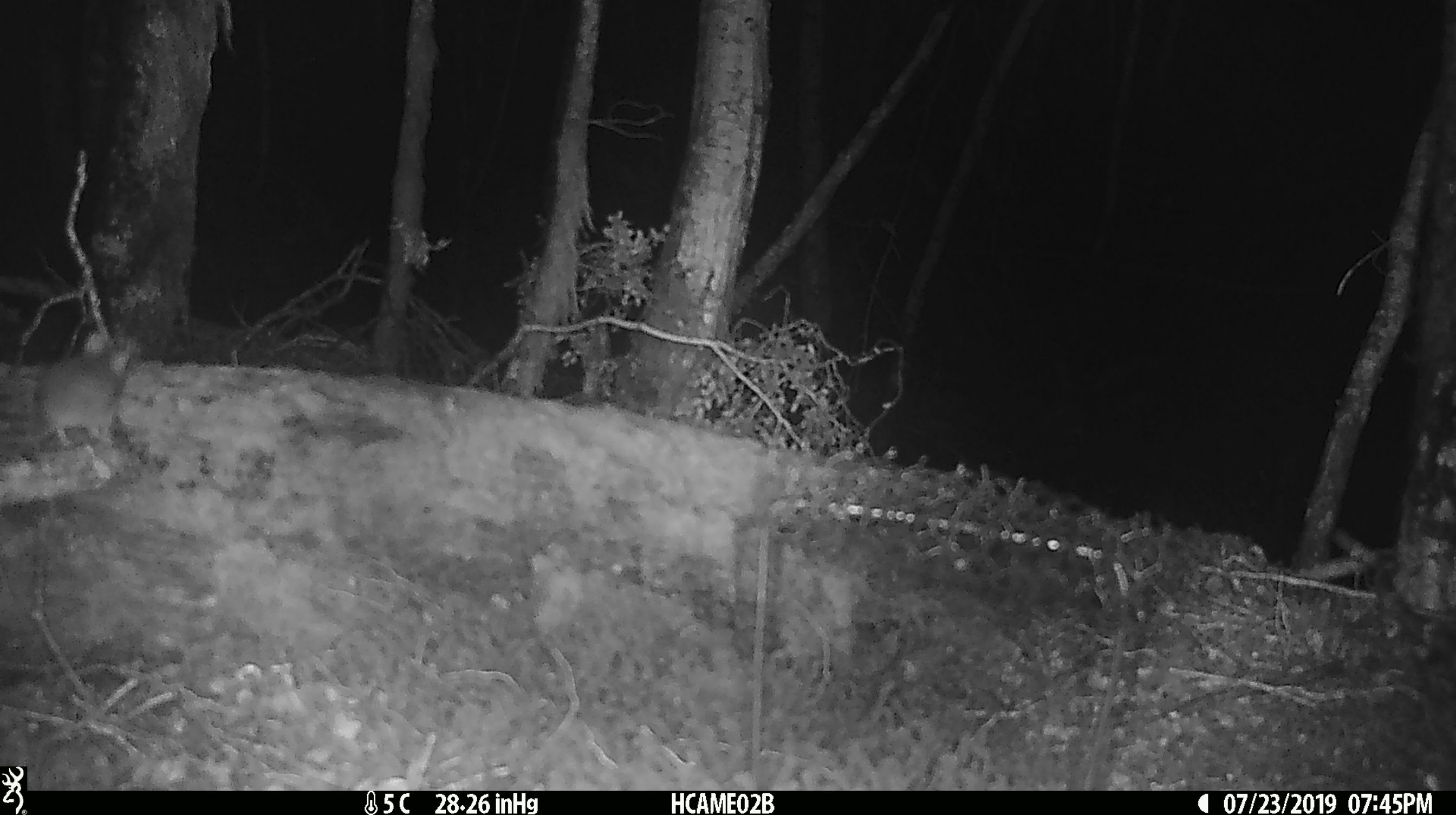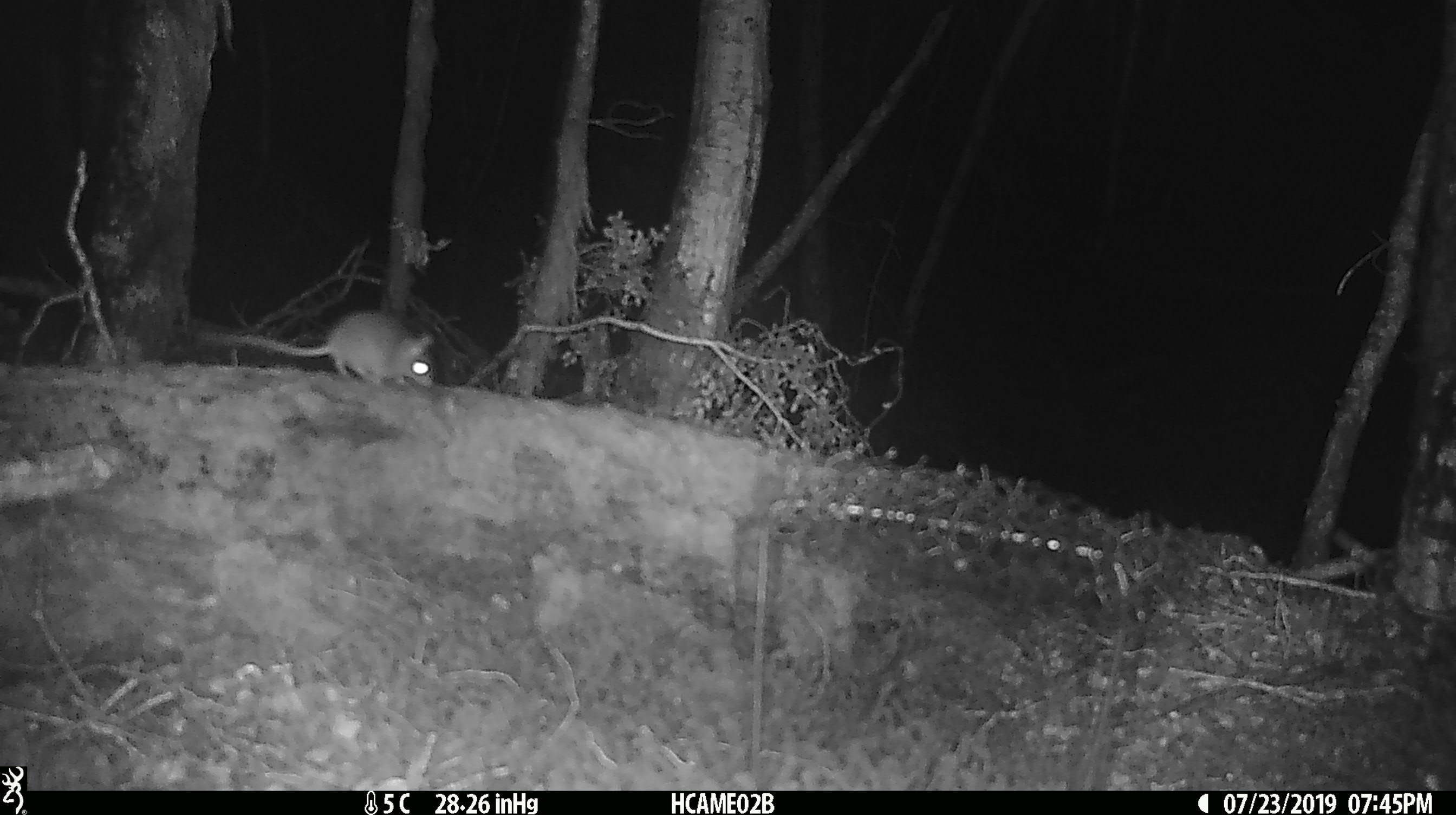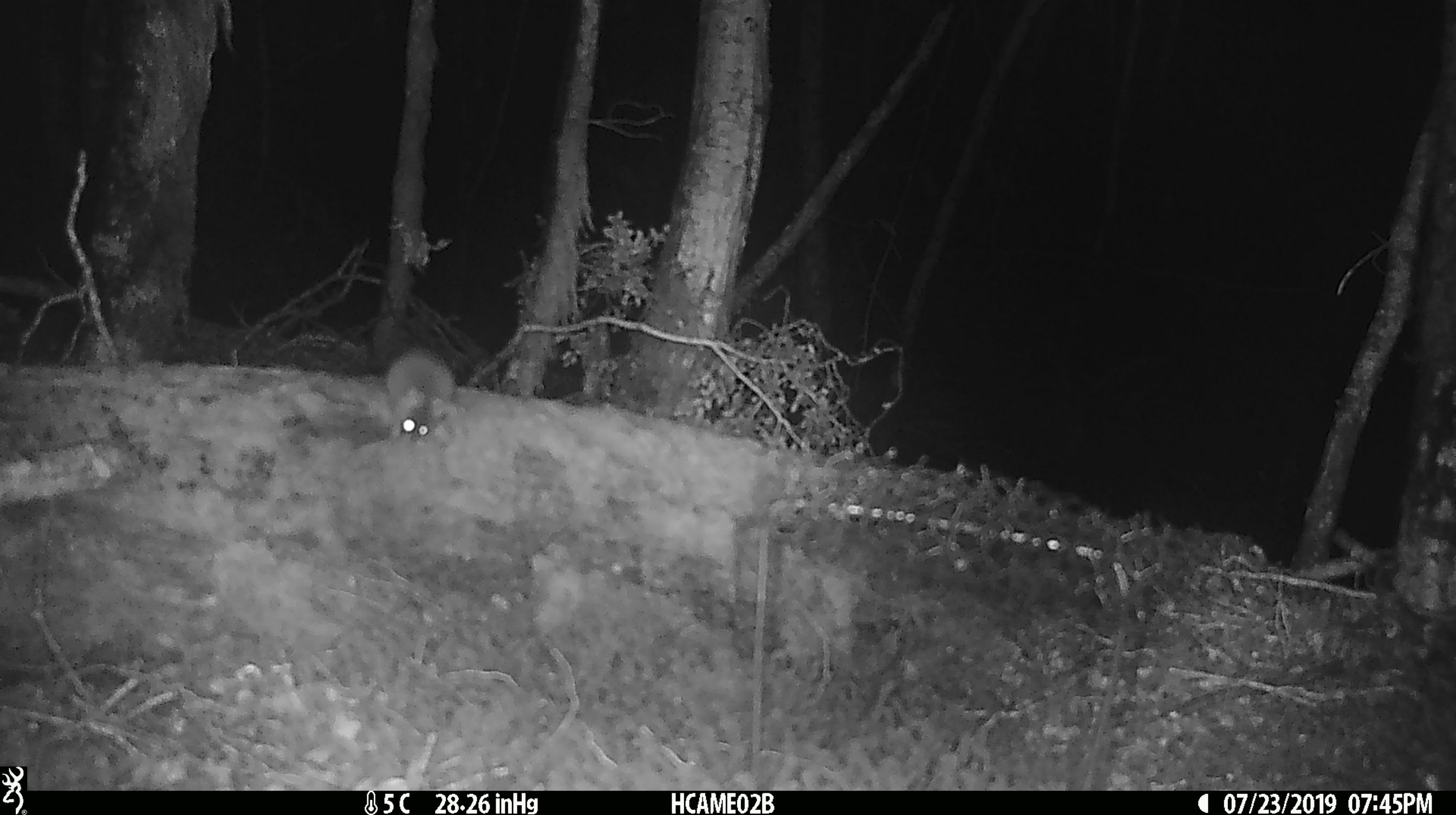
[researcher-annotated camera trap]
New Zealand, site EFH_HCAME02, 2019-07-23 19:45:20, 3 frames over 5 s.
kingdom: Animalia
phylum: Chordata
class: Mammalia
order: Rodentia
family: Muridae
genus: Mus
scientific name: Mus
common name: mouse